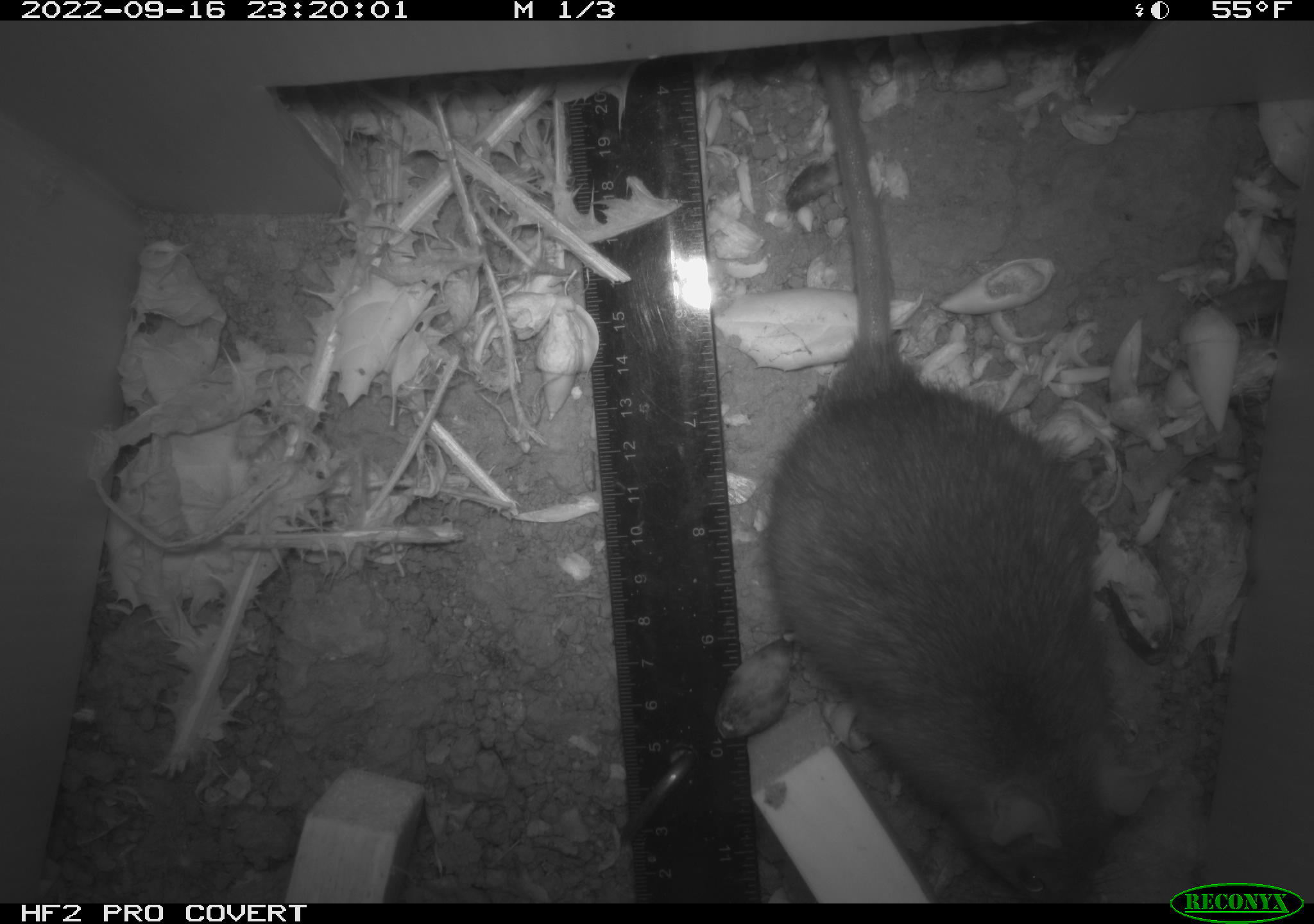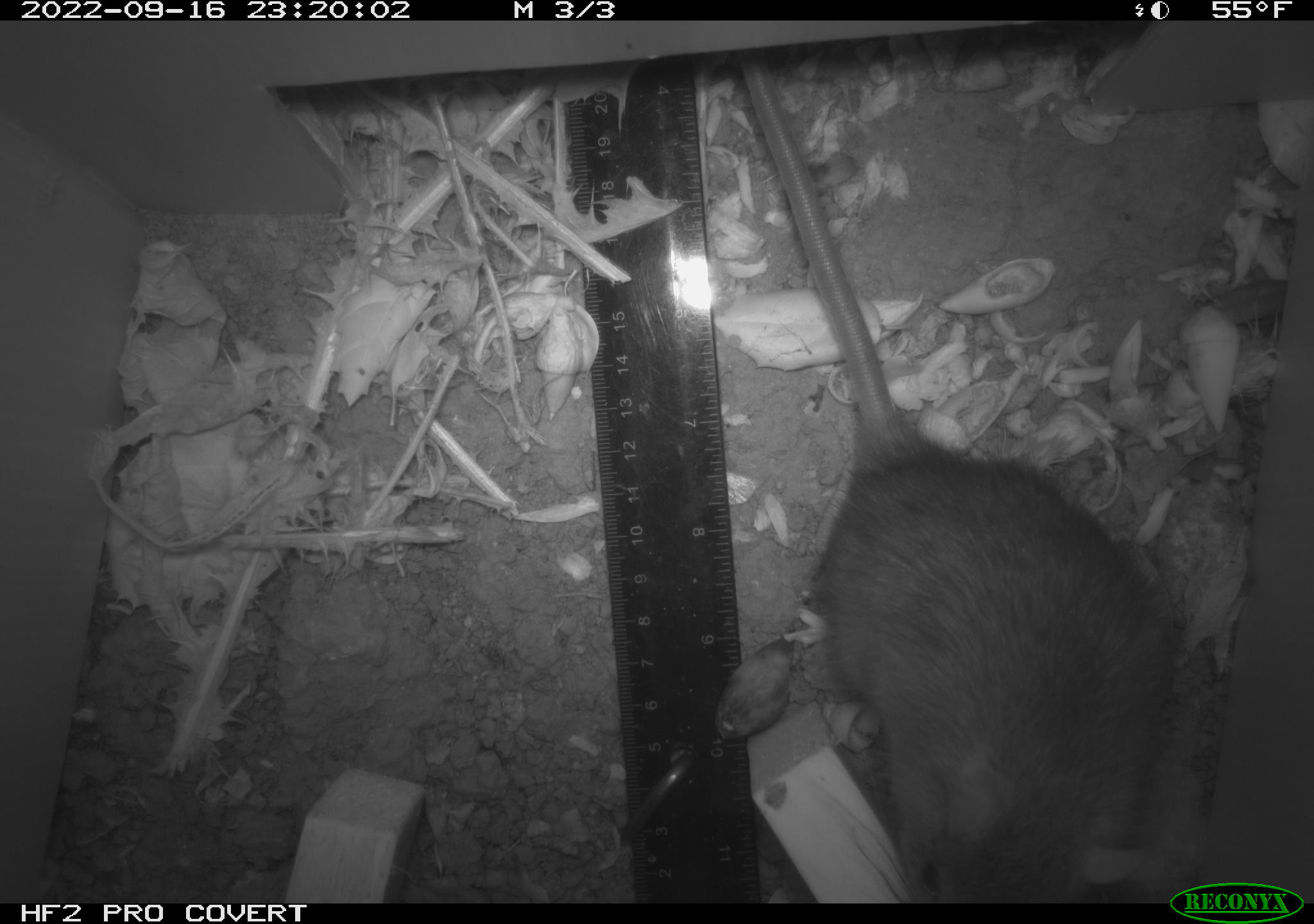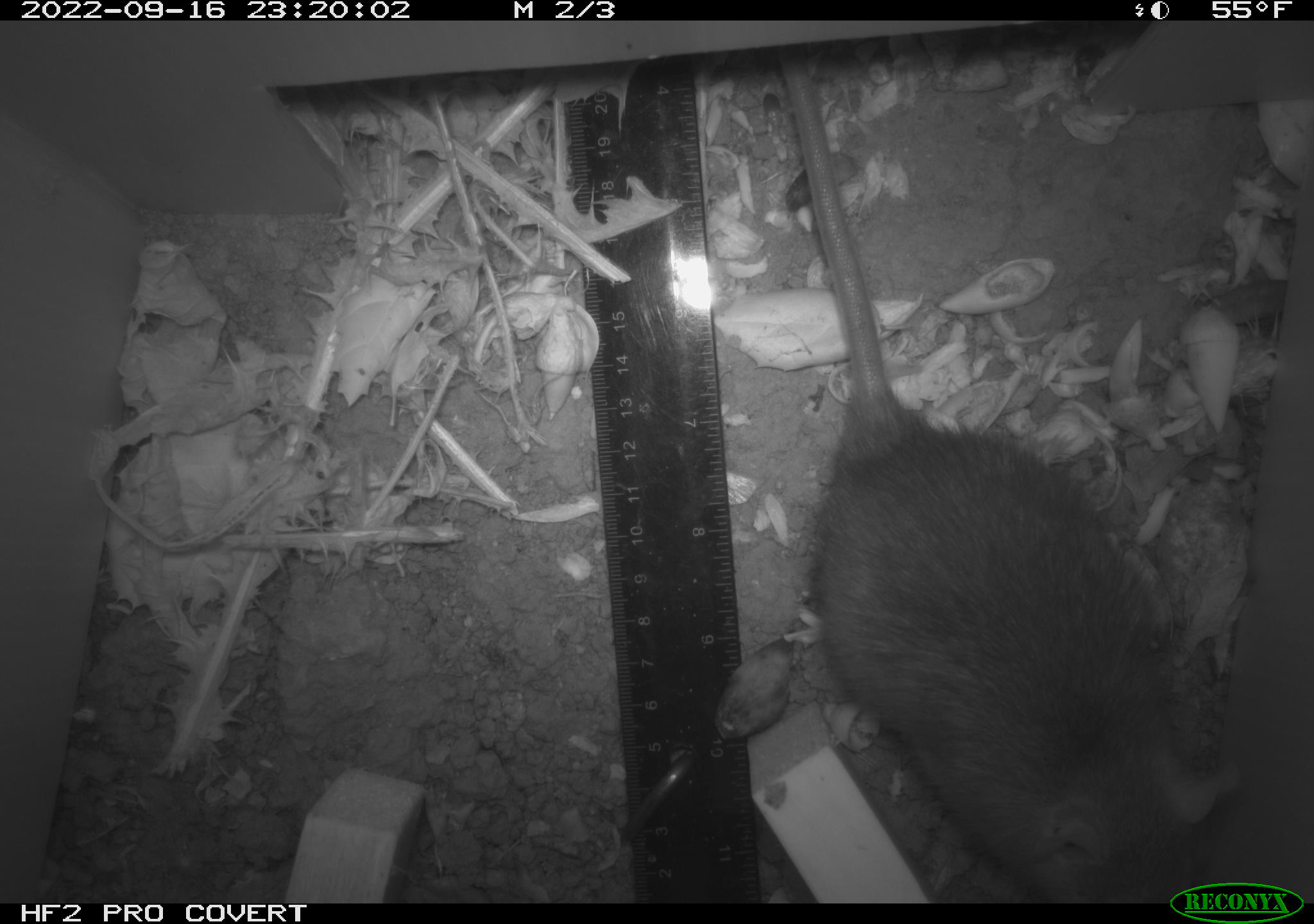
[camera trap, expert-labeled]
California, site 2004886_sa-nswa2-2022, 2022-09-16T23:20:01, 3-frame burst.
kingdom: Animalia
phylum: Chordata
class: Mammalia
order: Rodentia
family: Muridae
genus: Rattus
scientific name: Rattus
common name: rat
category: rattus species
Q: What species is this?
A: Rattus species (rat) (Rattus).